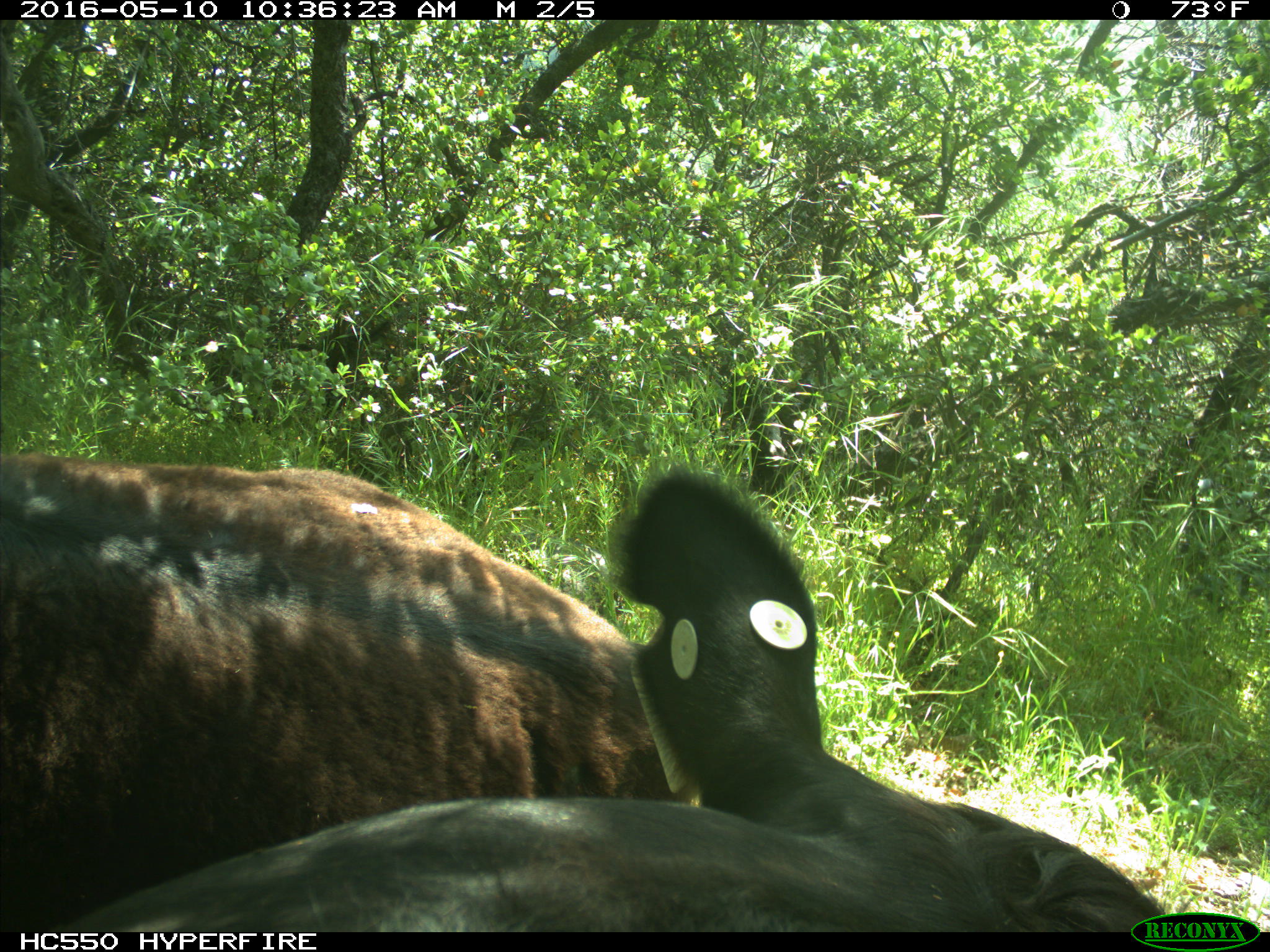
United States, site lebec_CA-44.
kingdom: Animalia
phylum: Chordata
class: Mammalia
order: Artiodactyla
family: Bovidae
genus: Bos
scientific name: Bos taurus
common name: domestic cow